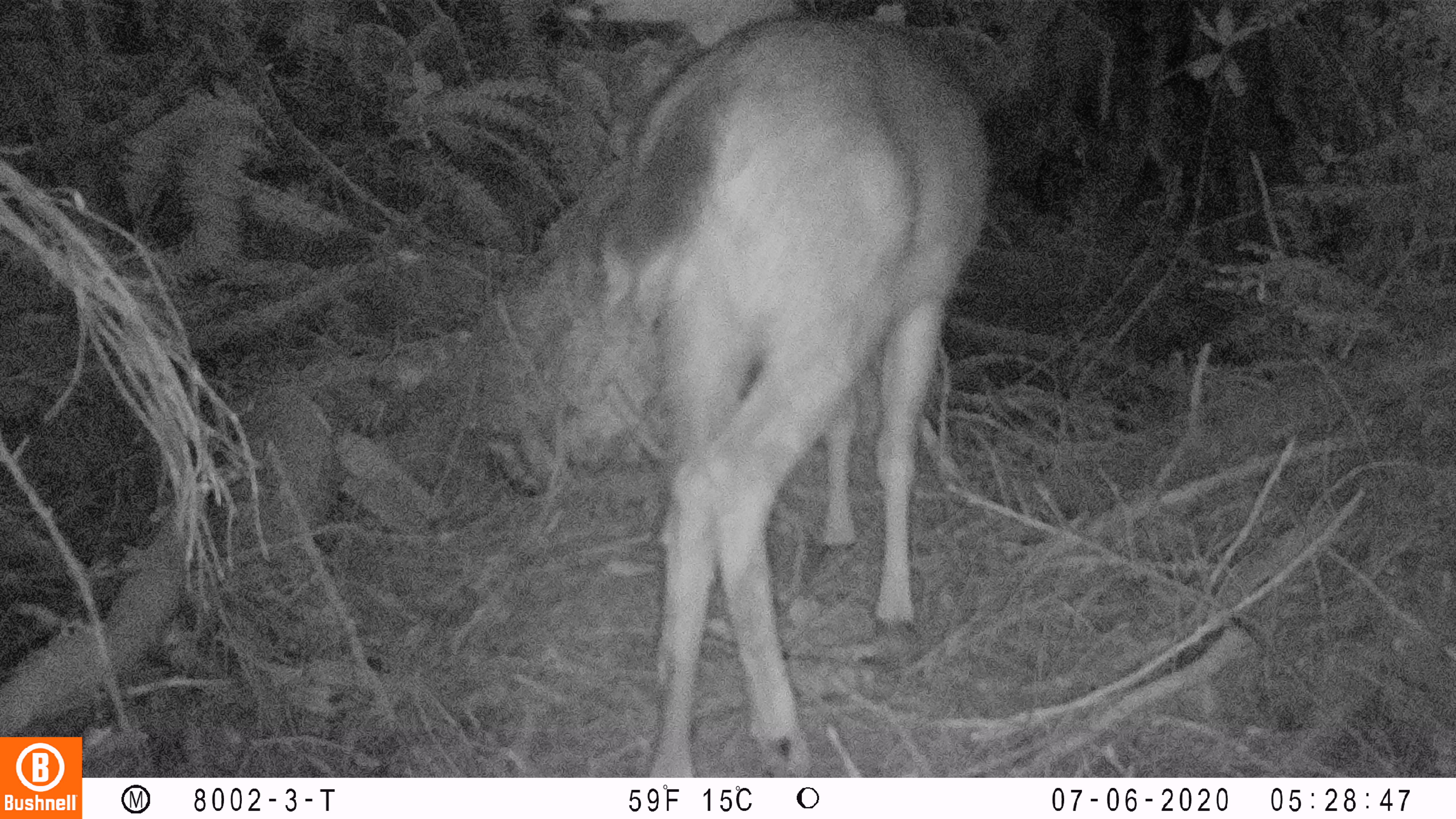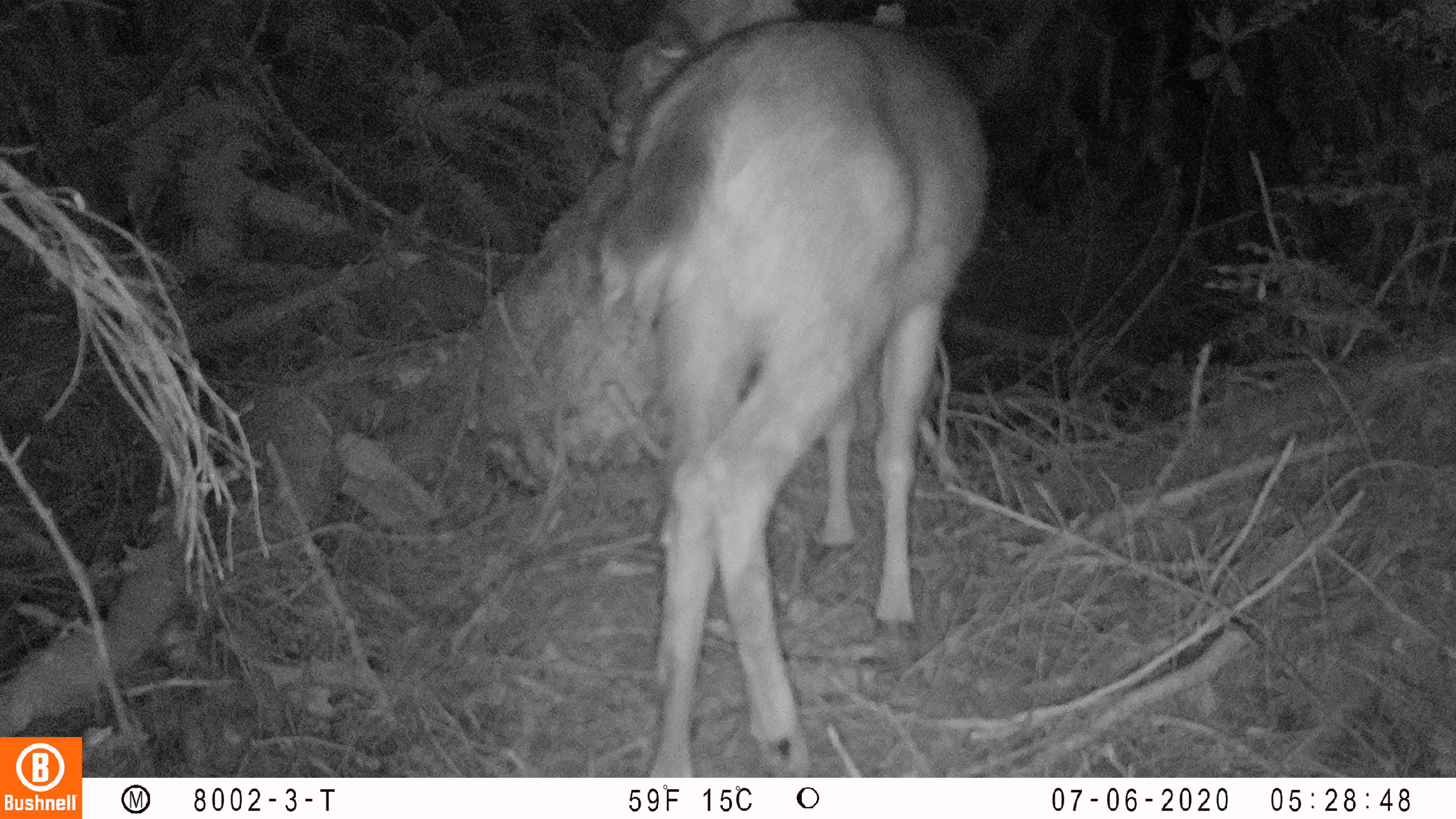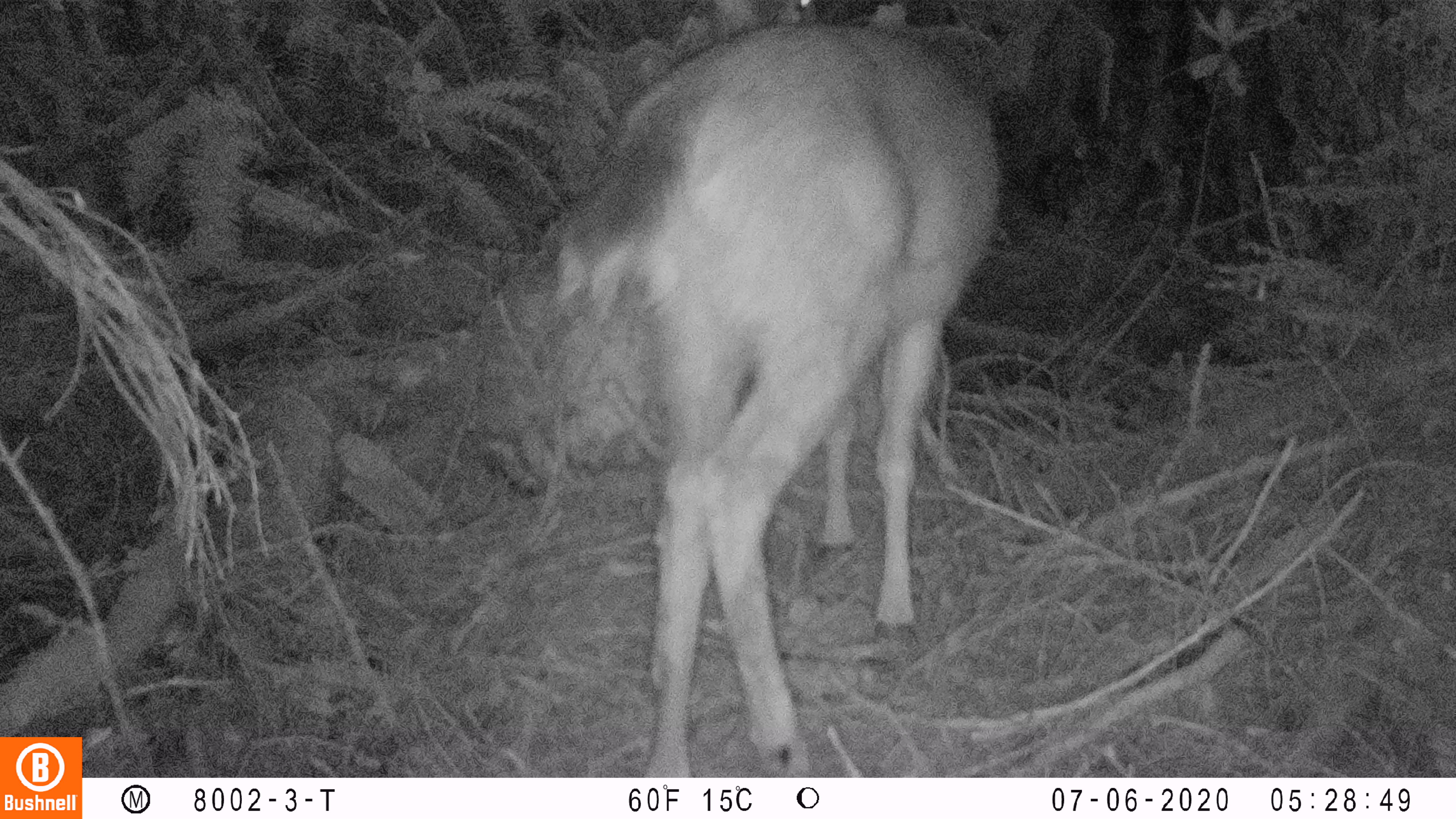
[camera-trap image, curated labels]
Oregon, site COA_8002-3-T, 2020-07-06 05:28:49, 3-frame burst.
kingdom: Animalia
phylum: Chordata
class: Mammalia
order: Artiodactyla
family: Cervidae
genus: Odocoileus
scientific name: Odocoileus hemionus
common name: black-tailed deer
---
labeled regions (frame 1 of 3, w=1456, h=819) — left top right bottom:
black-tailed deer: 552 2 1003 770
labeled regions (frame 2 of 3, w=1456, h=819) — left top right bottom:
black-tailed deer: 584 4 1007 770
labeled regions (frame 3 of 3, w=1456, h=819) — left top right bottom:
black-tailed deer: 535 12 1017 769